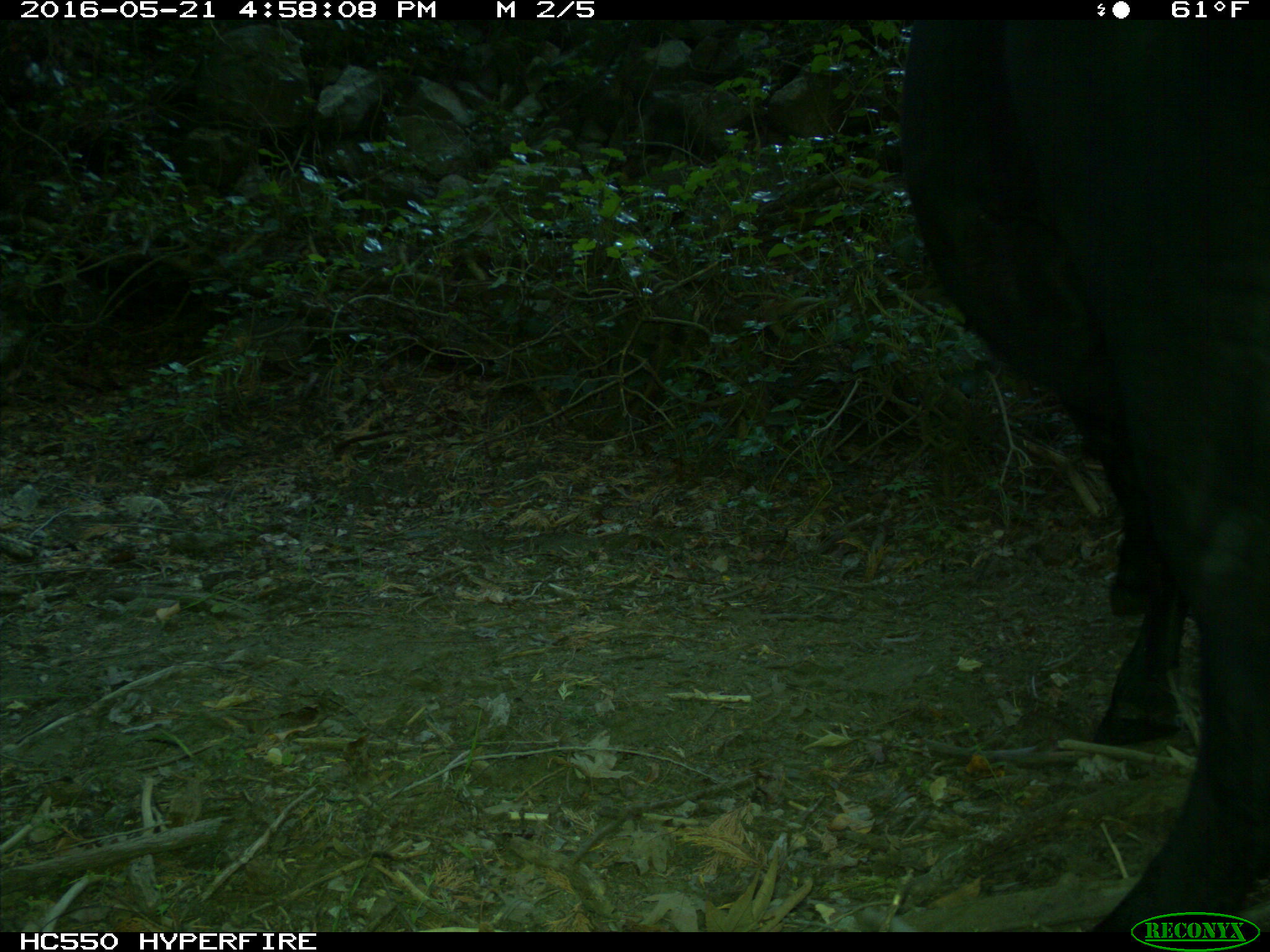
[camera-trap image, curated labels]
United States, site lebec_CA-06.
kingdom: Animalia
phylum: Chordata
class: Mammalia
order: Artiodactyla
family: Bovidae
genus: Bos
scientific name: Bos taurus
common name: domestic cow